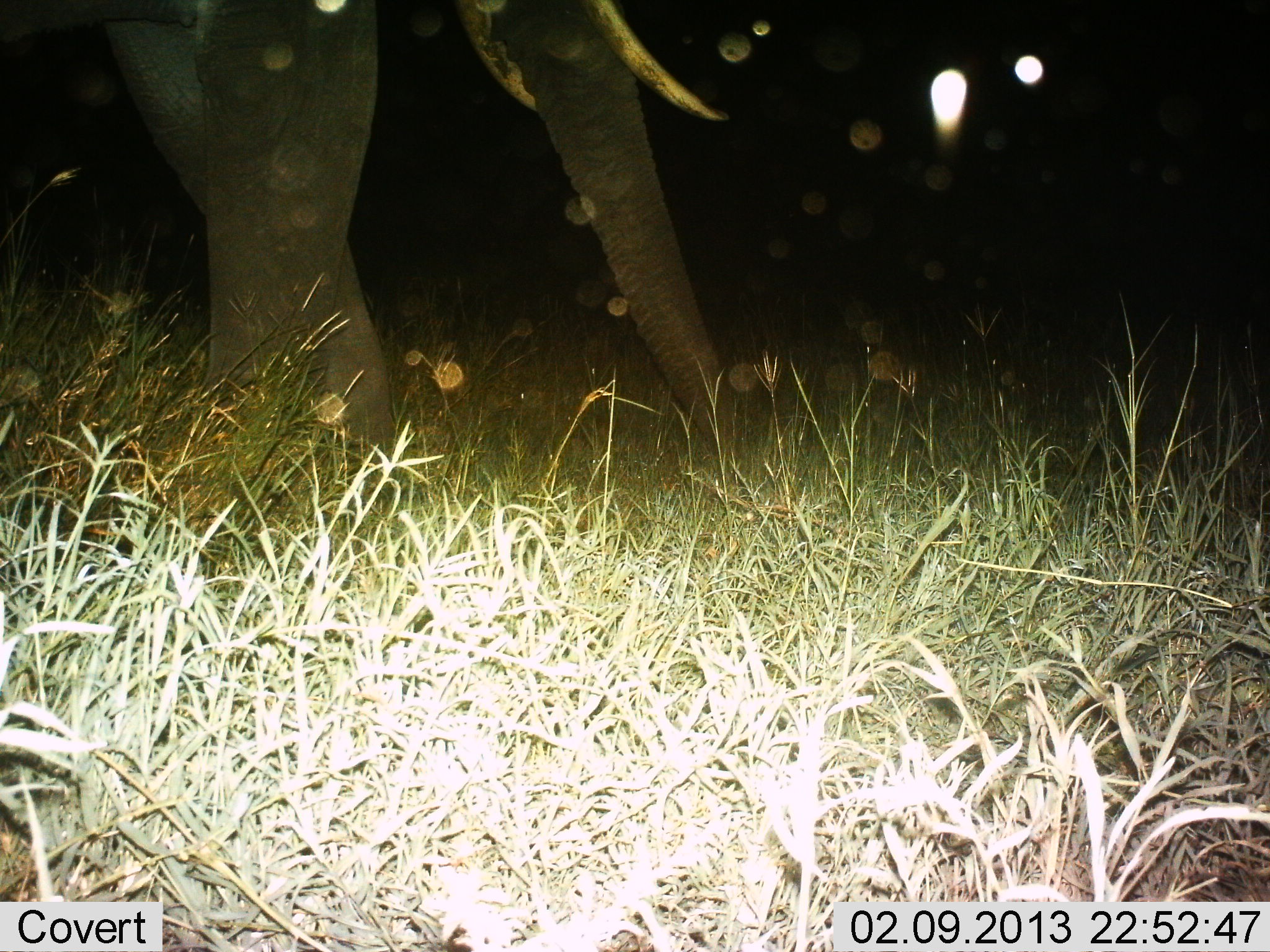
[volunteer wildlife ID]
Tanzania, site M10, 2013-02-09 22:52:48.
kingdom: Animalia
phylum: Chordata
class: Mammalia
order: Proboscidea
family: Elephantidae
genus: Loxodonta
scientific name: Loxodonta africana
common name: african bush elephant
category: elephant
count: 1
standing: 50%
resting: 6%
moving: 39%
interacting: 0%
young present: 0%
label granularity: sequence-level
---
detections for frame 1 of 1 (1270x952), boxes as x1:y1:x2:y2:
animal: 0:0:741:455